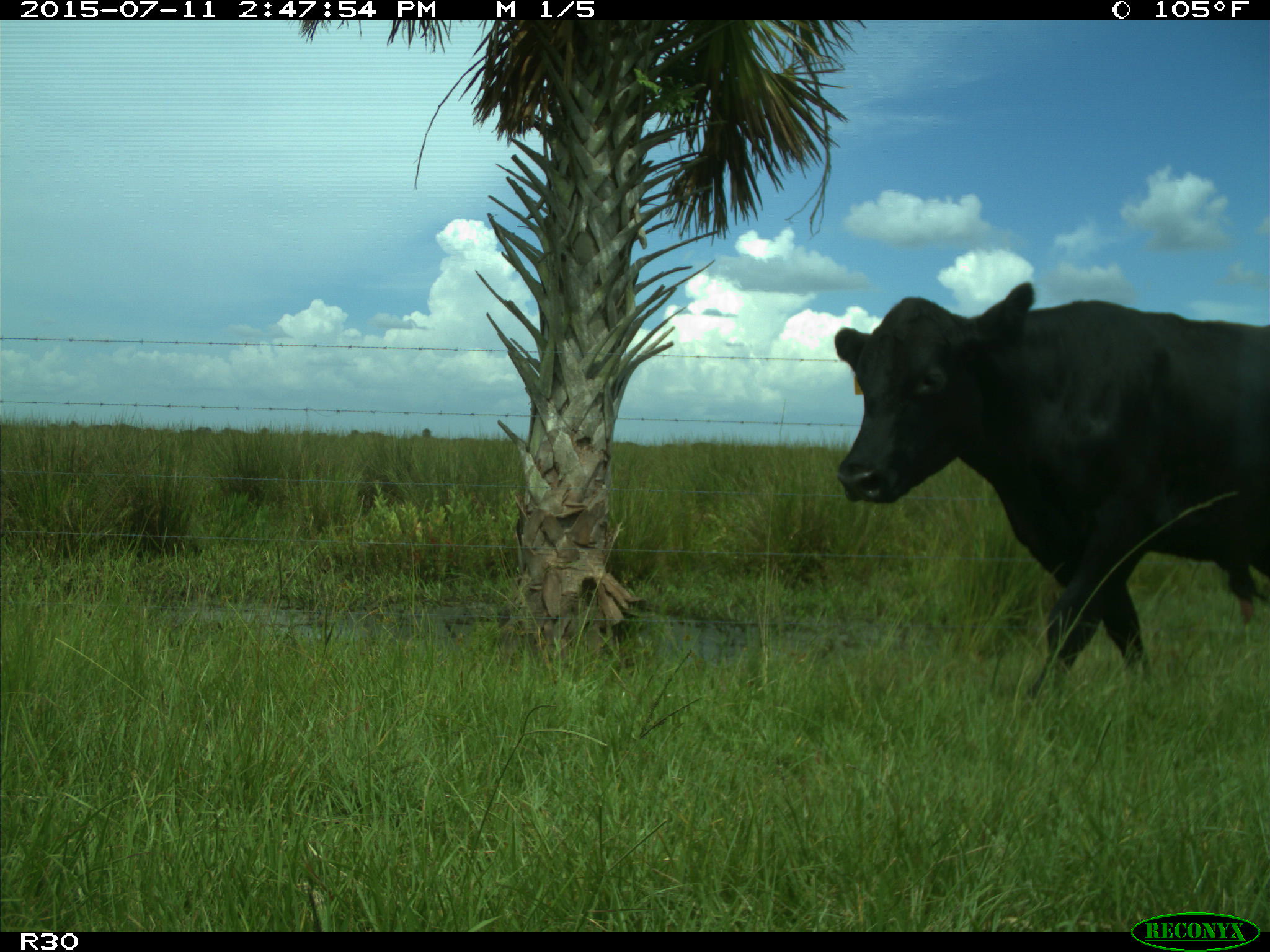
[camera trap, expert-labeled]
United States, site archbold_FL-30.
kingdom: Animalia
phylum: Chordata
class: Mammalia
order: Artiodactyla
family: Bovidae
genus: Bos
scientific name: Bos taurus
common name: domestic cow